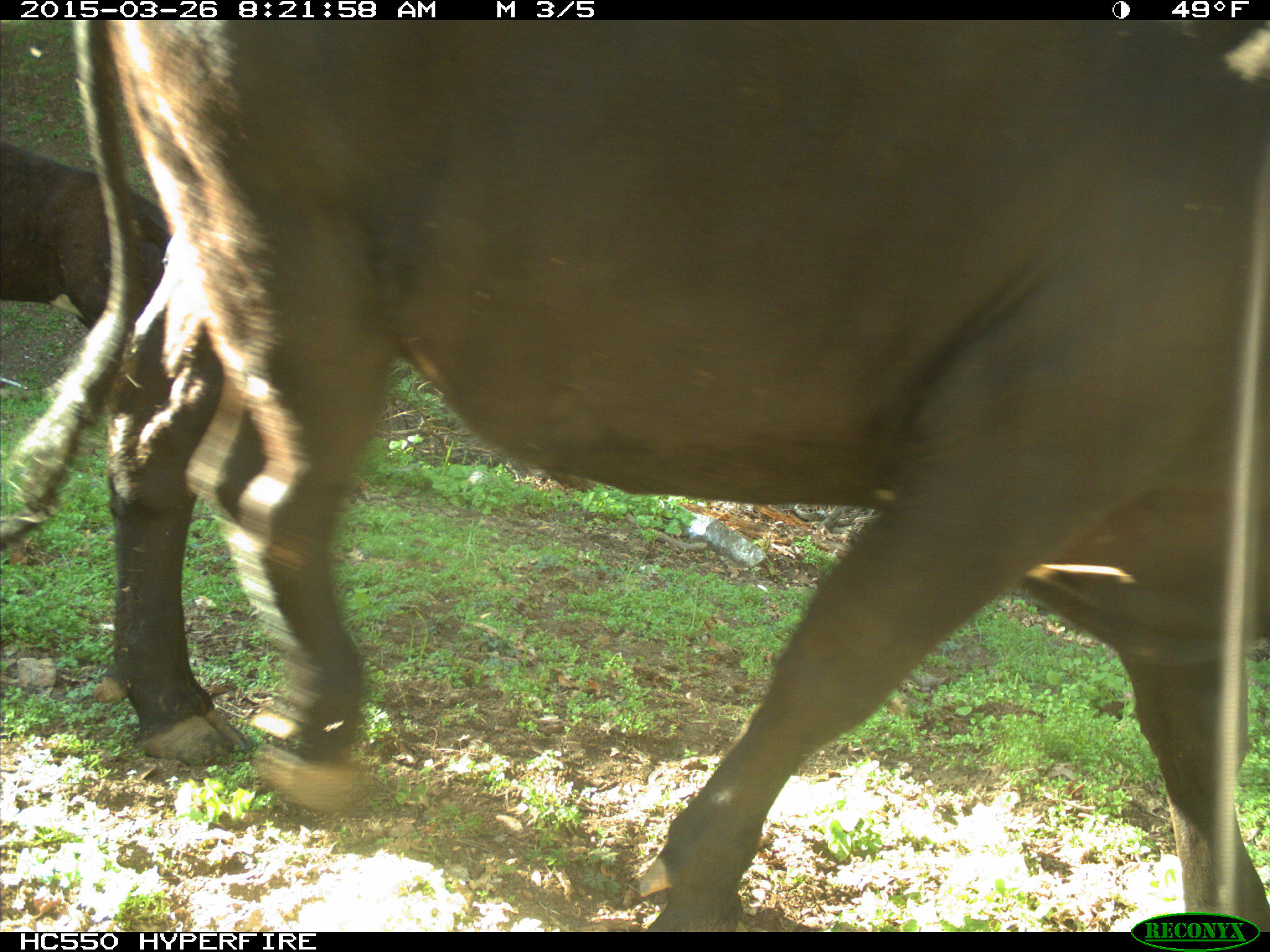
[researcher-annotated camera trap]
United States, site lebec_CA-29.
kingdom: Animalia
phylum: Chordata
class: Mammalia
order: Artiodactyla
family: Bovidae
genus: Bos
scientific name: Bos taurus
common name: domestic cow